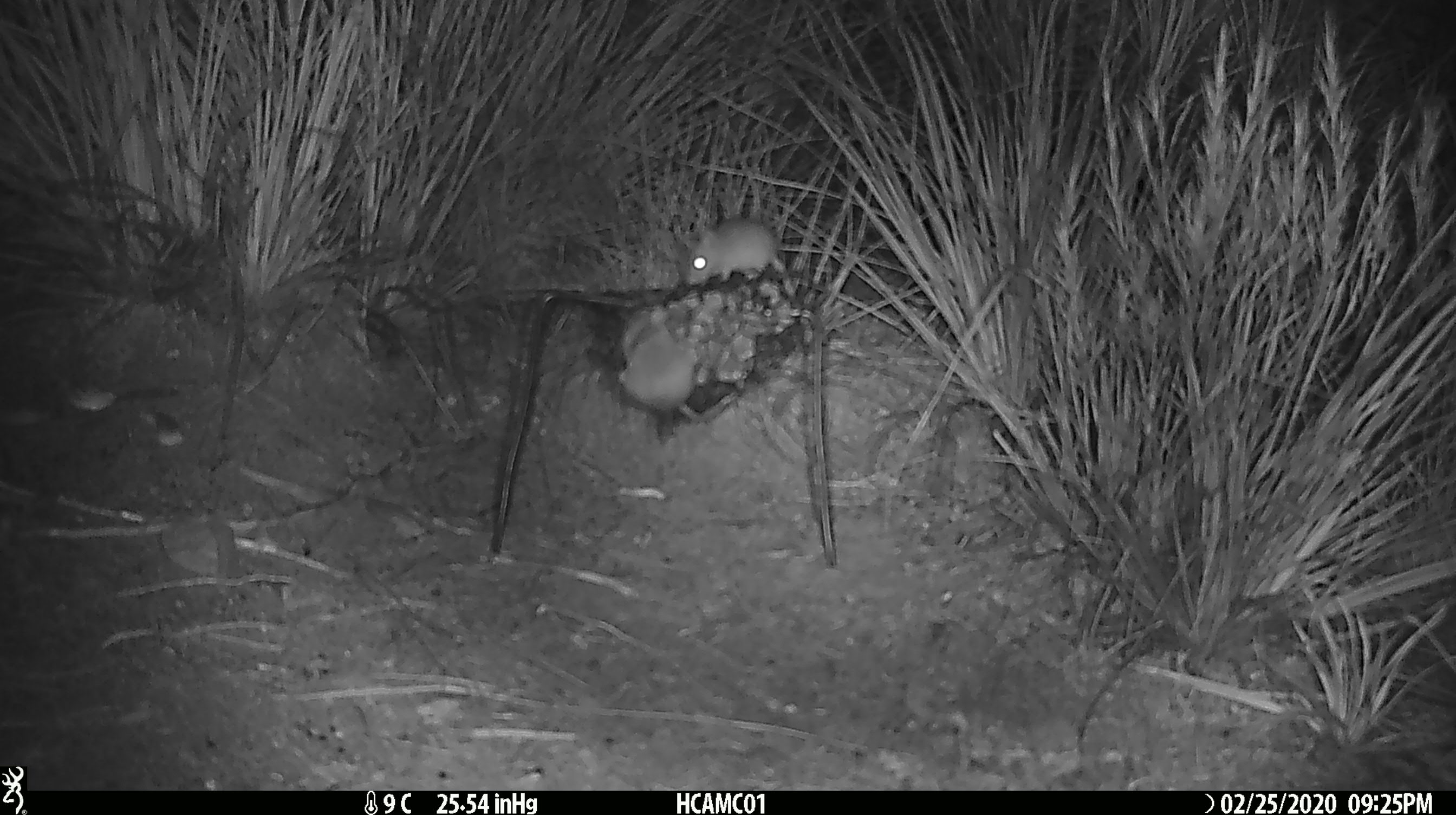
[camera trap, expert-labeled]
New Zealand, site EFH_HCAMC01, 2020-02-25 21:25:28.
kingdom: Animalia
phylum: Chordata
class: Mammalia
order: Rodentia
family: Muridae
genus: Mus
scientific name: Mus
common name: mouse